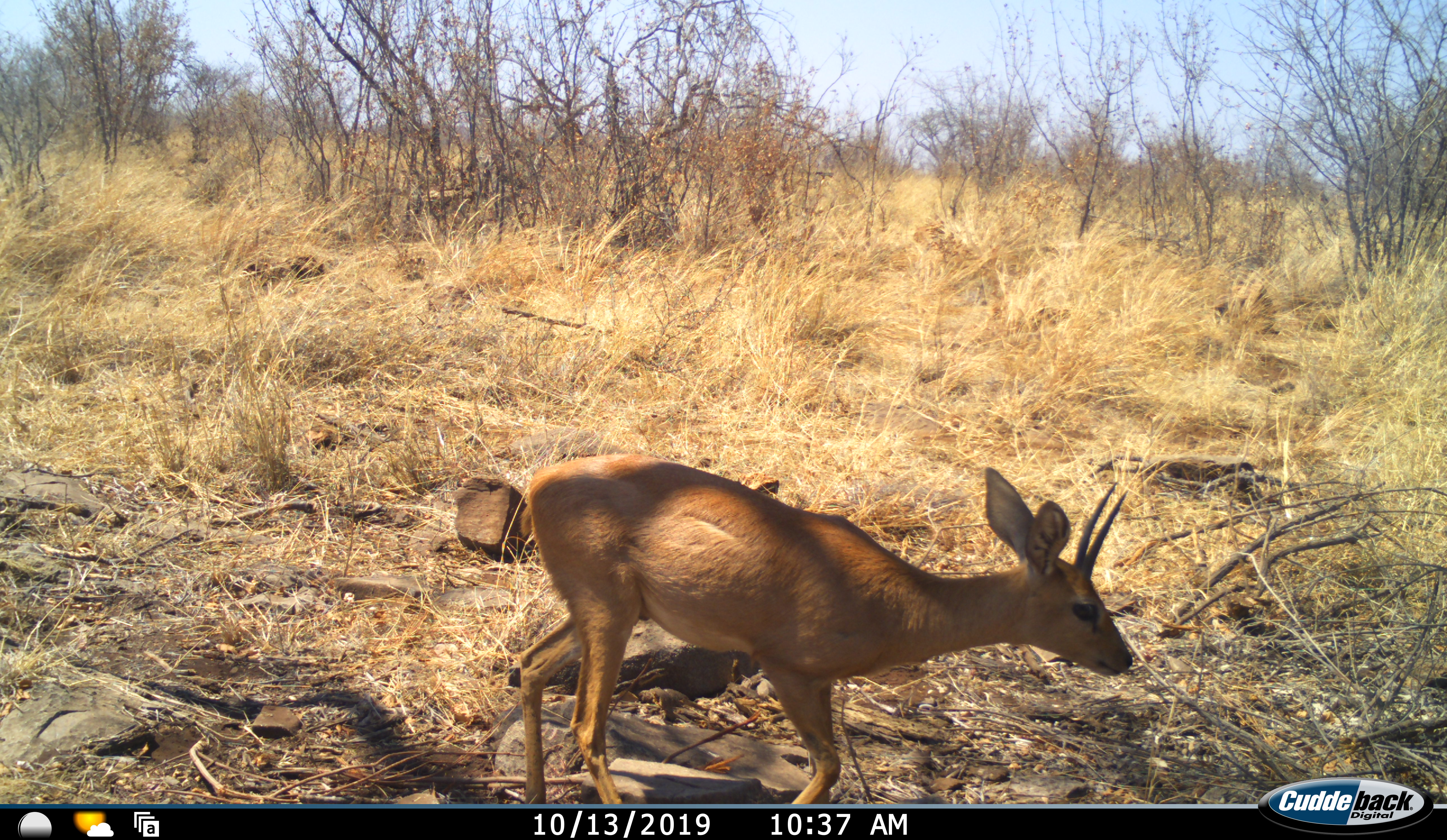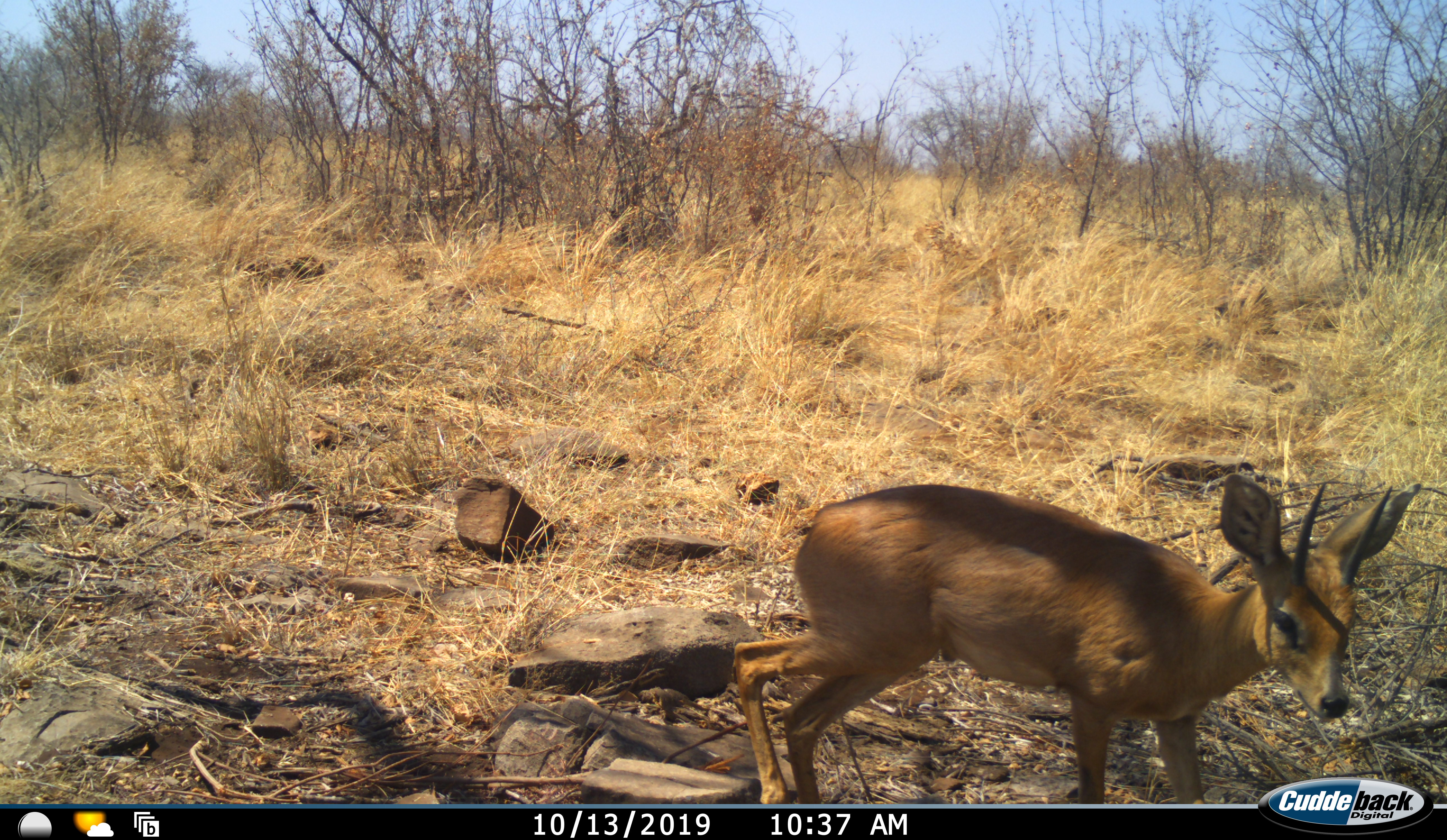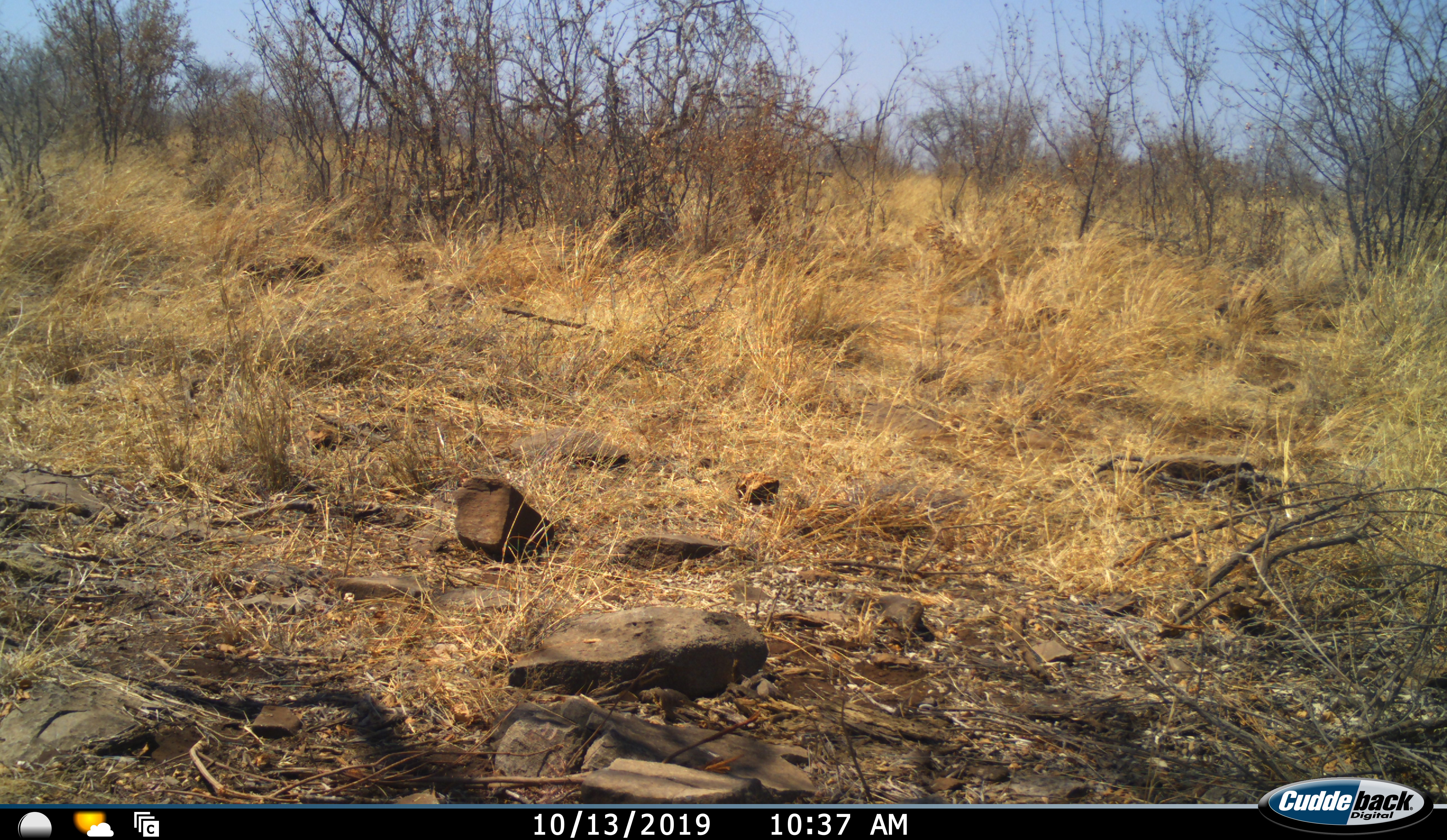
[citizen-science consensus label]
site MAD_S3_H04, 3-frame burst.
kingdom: Animalia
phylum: Chordata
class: Mammalia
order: Artiodactyla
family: Bovidae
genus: Raphicerus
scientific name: Raphicerus campestris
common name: steenbok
Steenbok (Raphicerus campestris), count 1. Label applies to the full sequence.